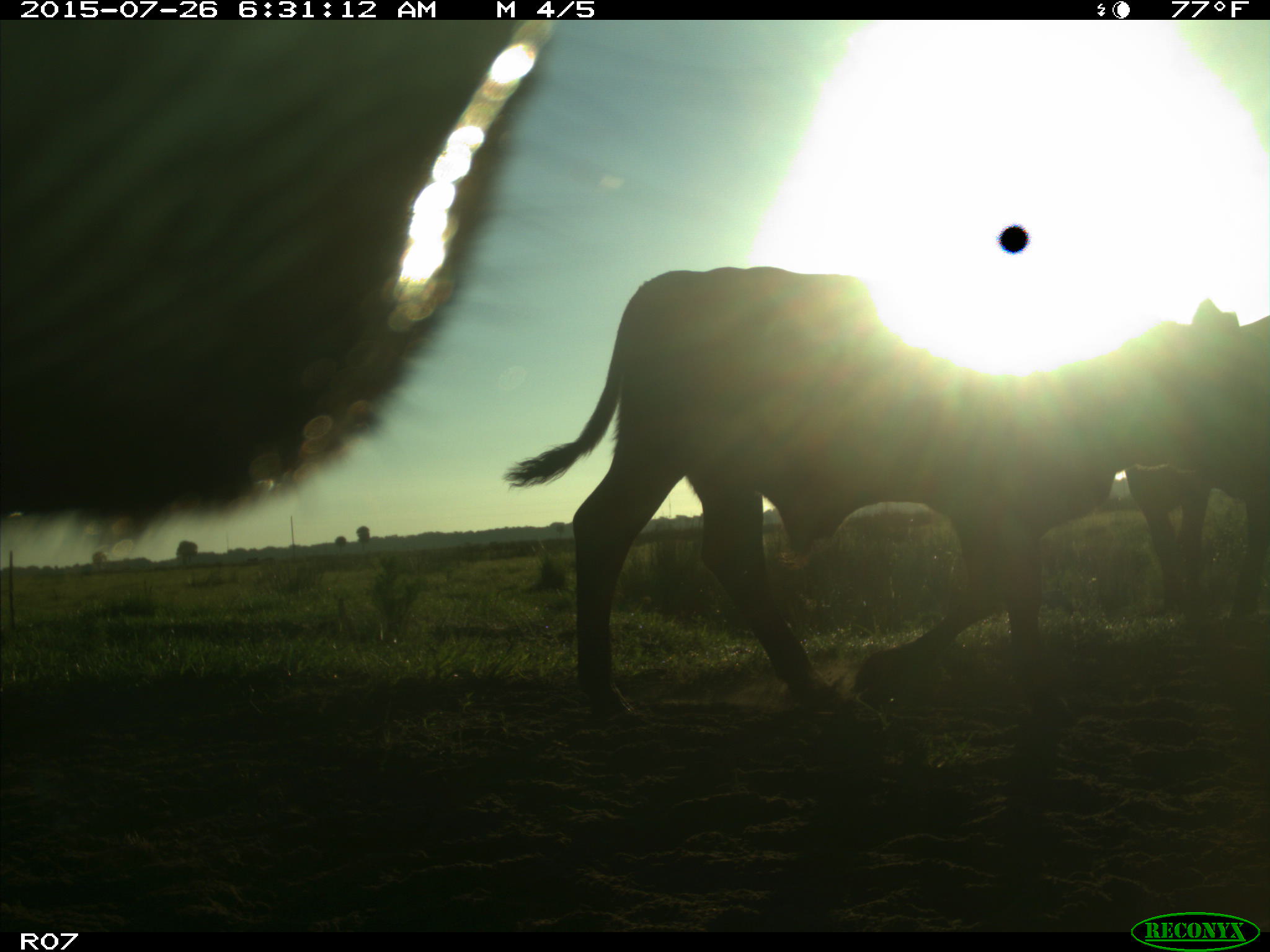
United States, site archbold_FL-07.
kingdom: Animalia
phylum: Chordata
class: Mammalia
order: Artiodactyla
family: Bovidae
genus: Bos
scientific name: Bos taurus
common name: domestic cow